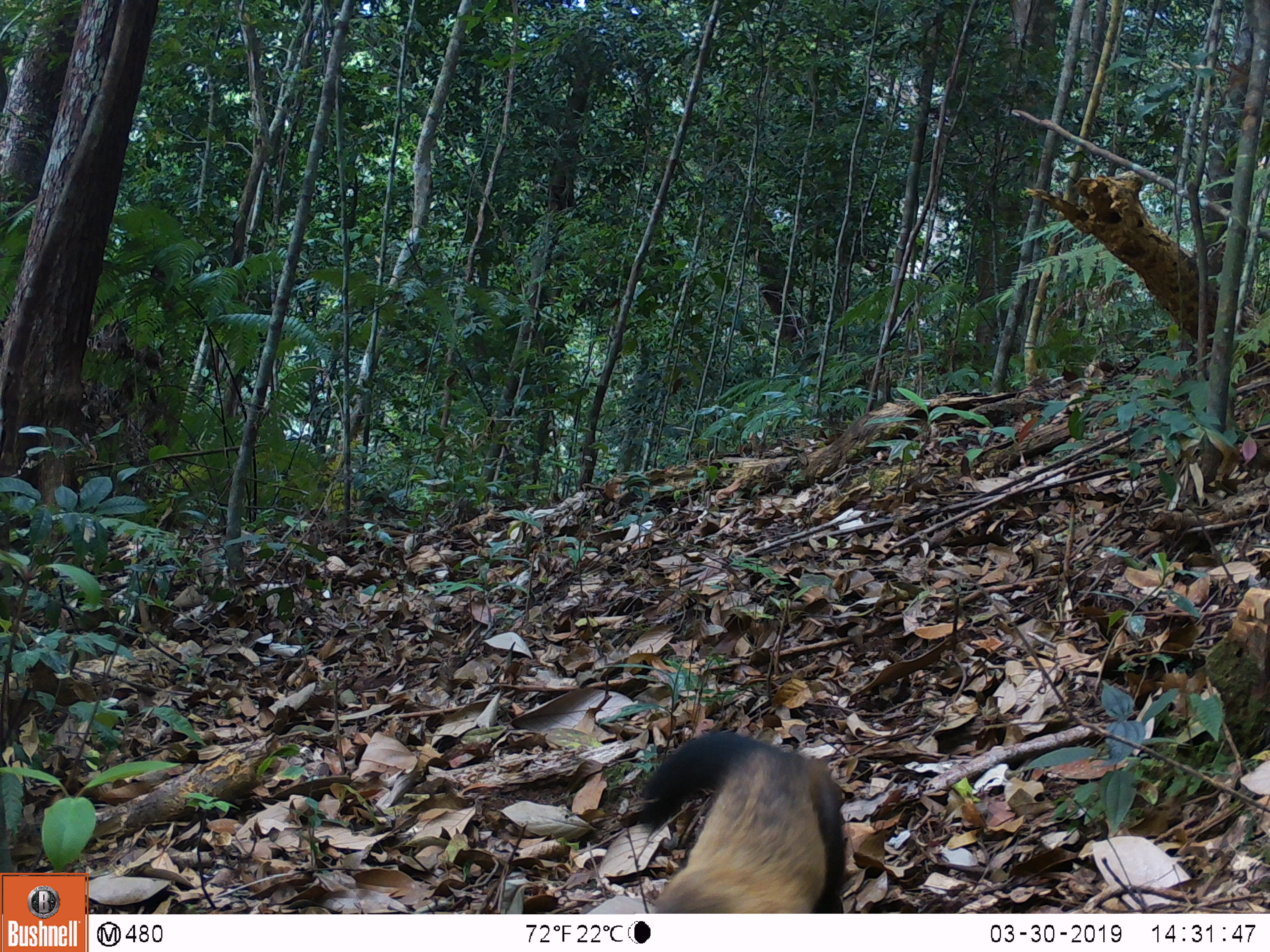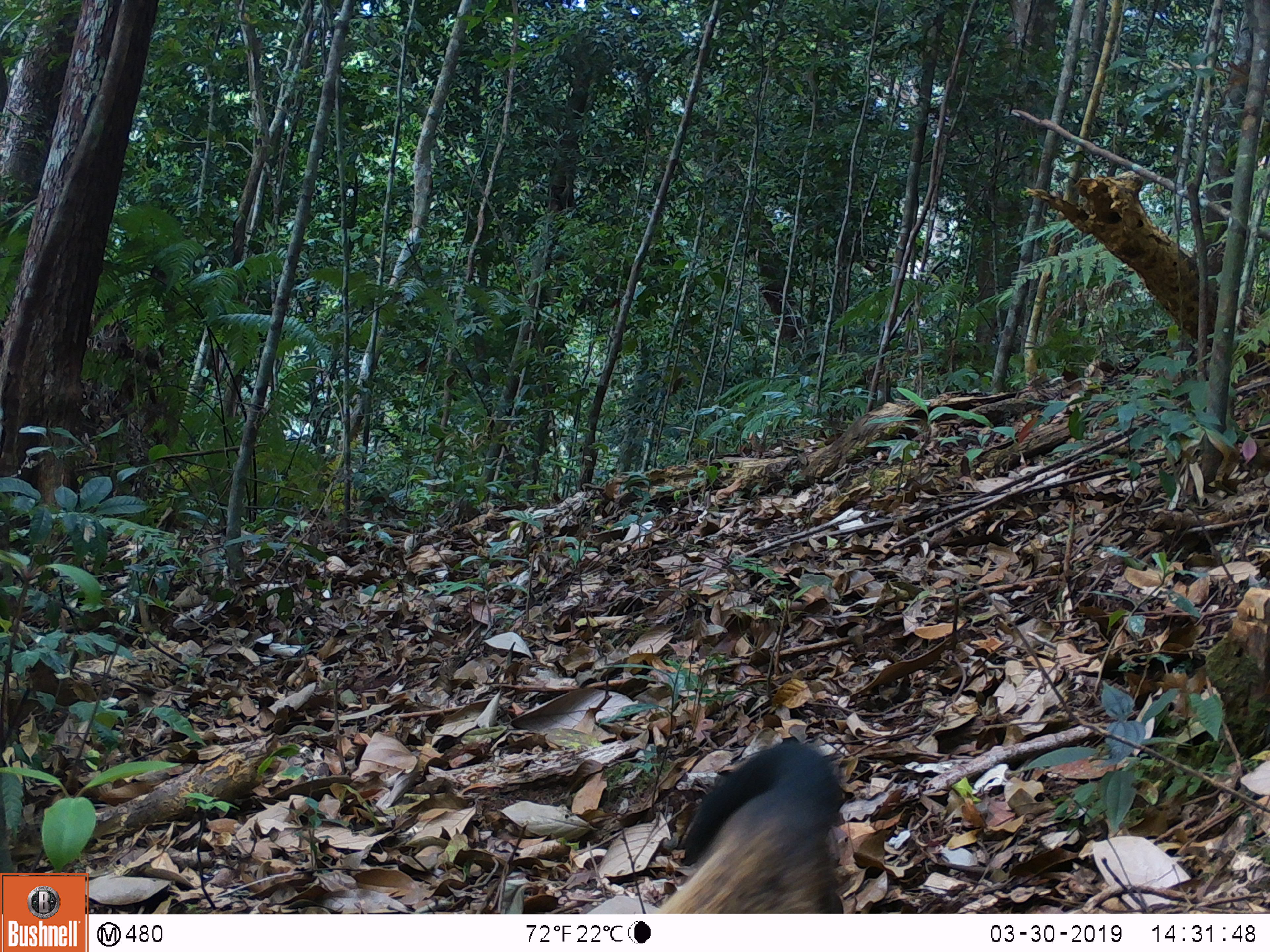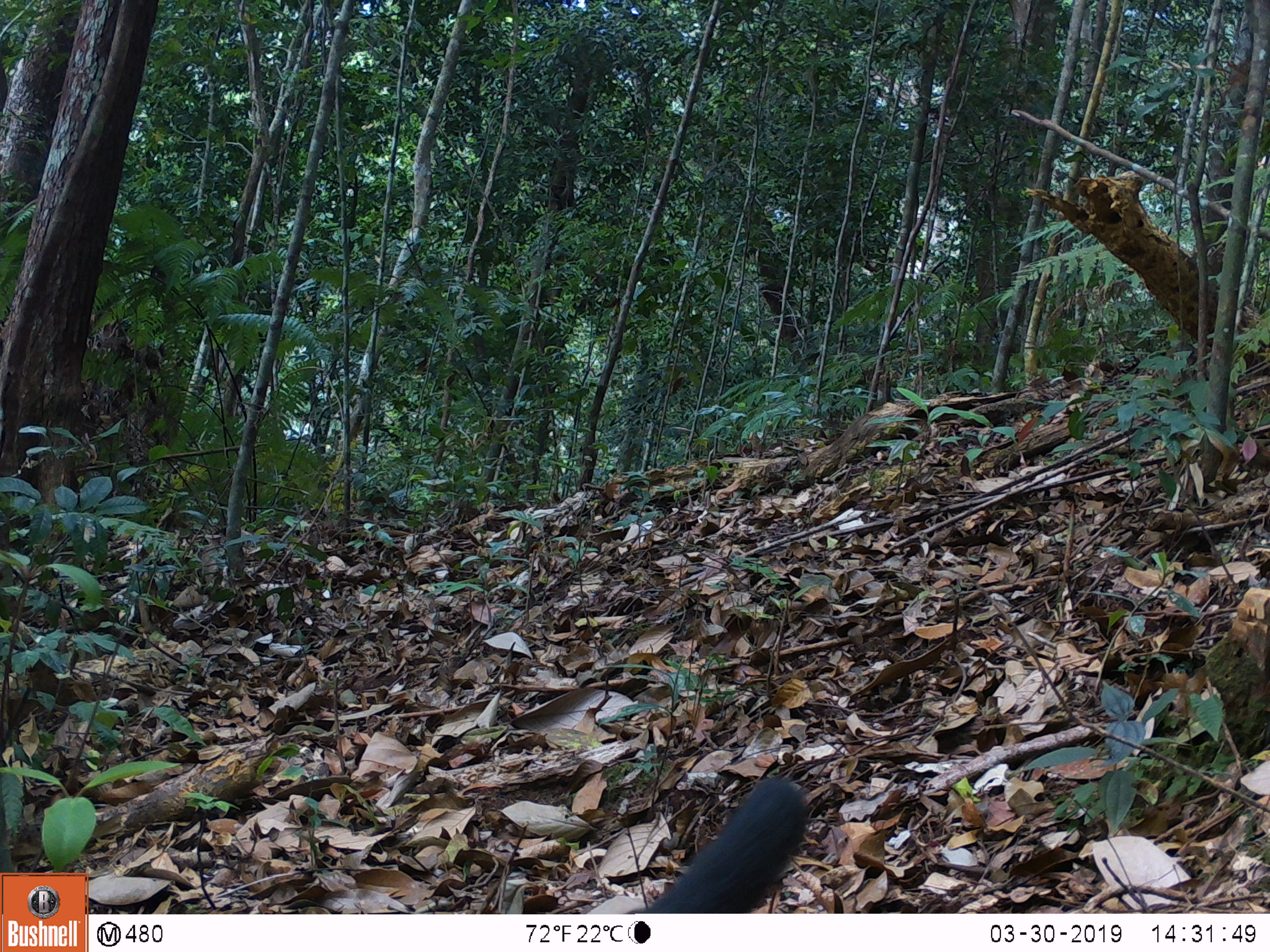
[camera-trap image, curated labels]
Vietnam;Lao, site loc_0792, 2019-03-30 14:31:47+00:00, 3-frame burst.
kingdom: Animalia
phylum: Chordata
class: Mammalia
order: Carnivora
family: Mustelidae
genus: Martes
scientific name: Martes flavigula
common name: yellow-throated marten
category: yellow throated marten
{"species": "yellow throated marten (yellow-throated marten) (Martes flavigula)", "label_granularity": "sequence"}